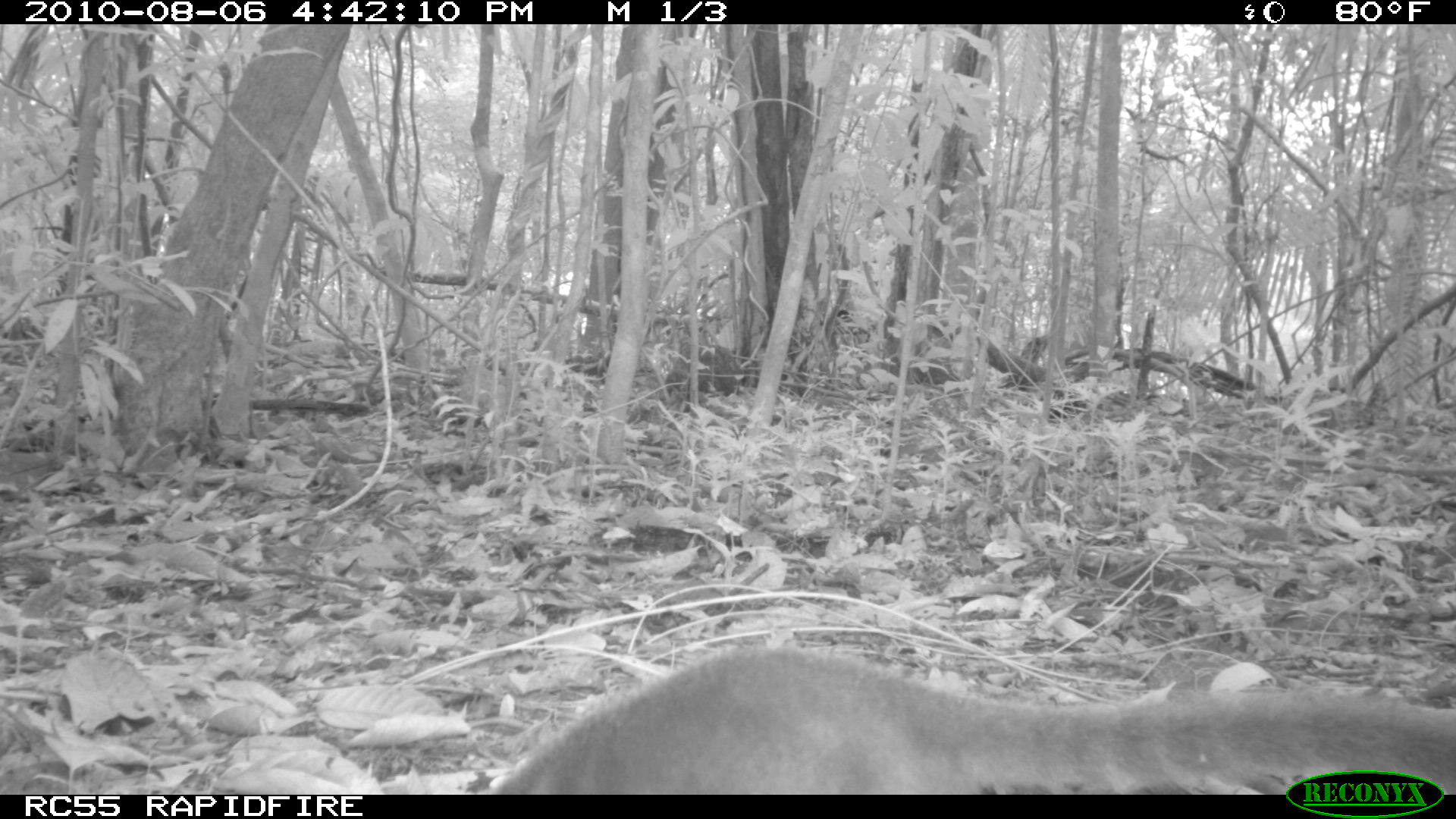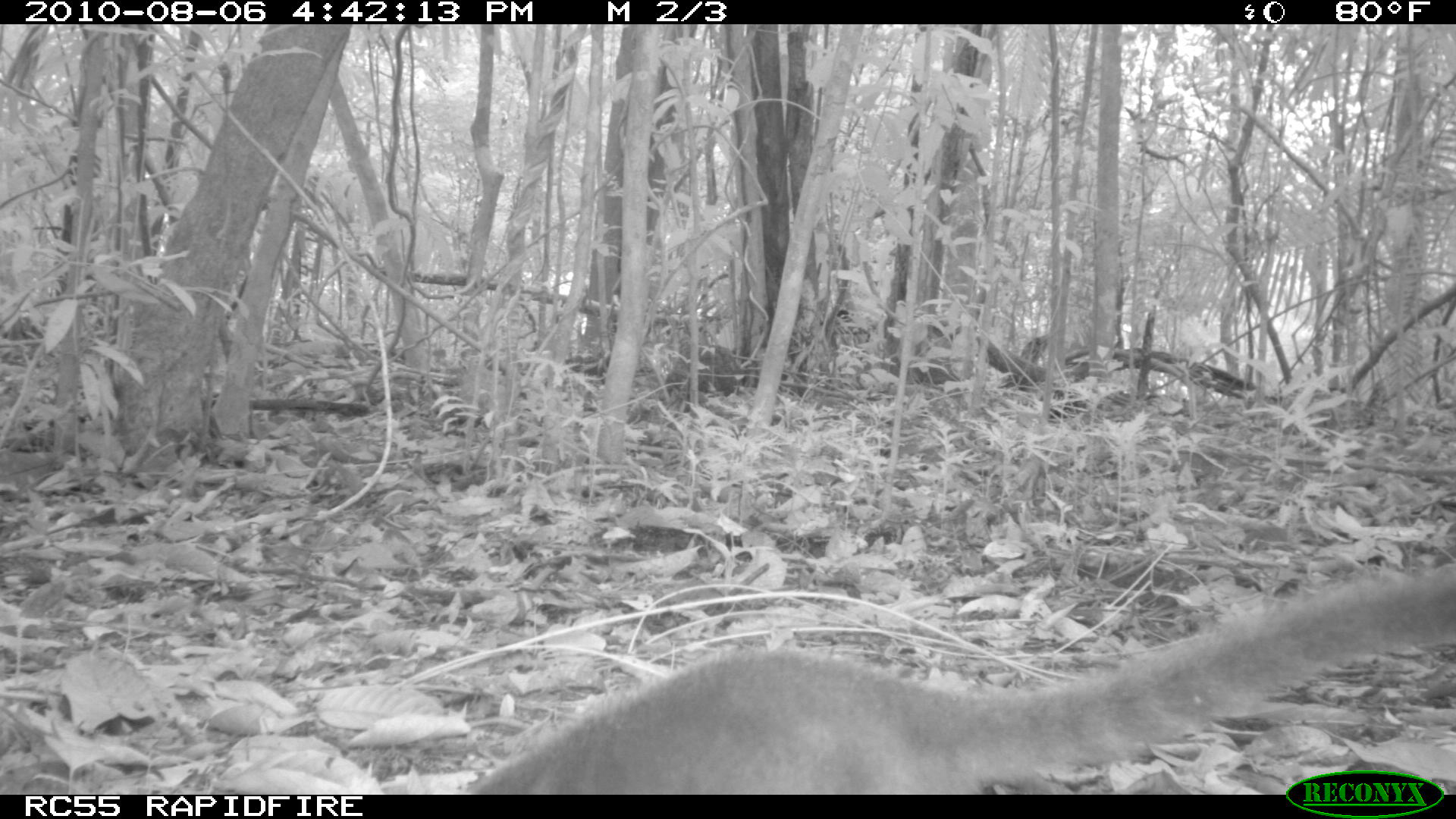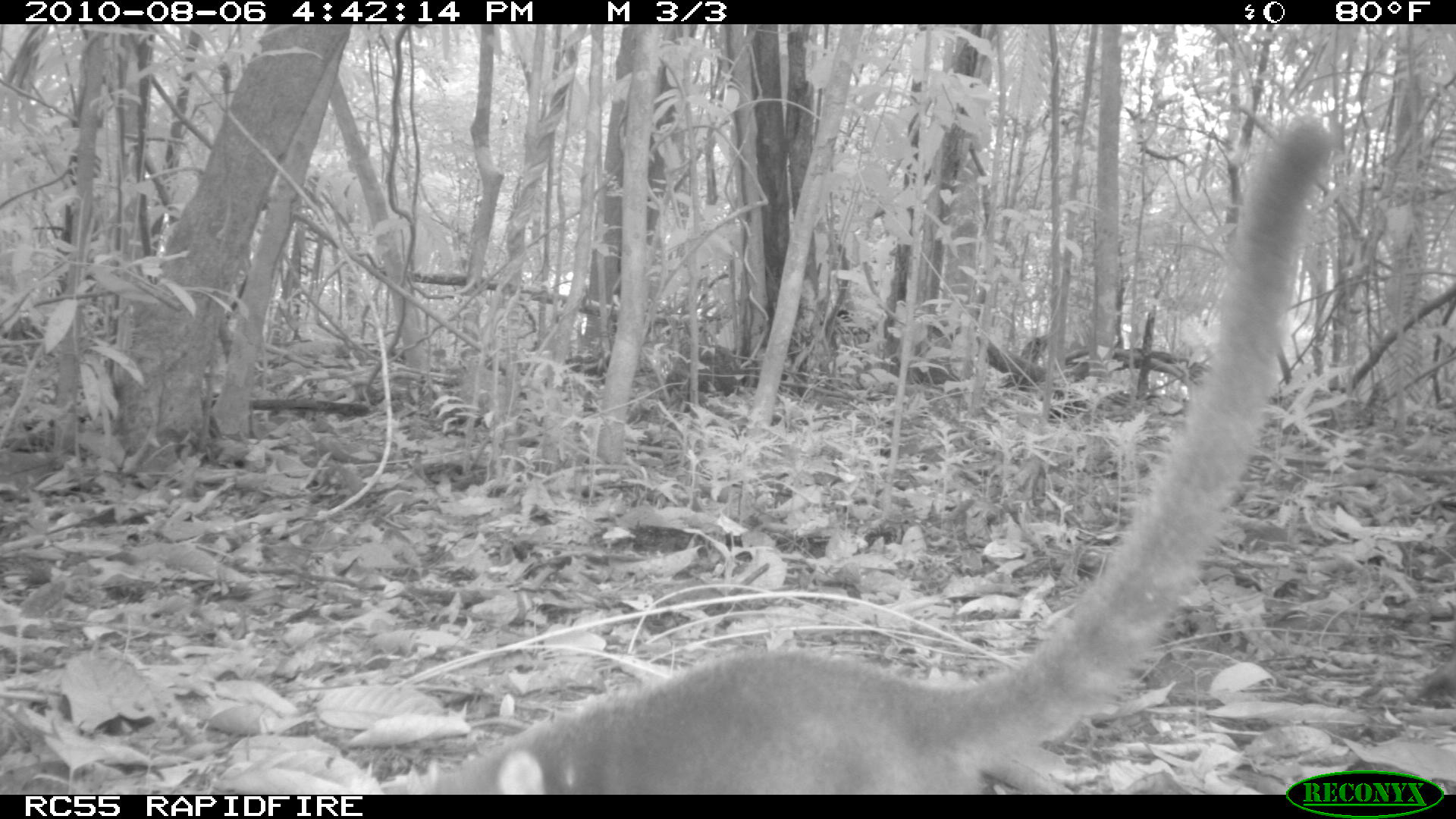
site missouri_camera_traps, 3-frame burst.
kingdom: Animalia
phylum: Chordata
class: Mammalia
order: Carnivora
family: Procyonidae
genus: Nasua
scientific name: Nasua narica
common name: white-nosed coati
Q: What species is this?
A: White-nosed coati (Nasua narica).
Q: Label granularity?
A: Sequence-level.